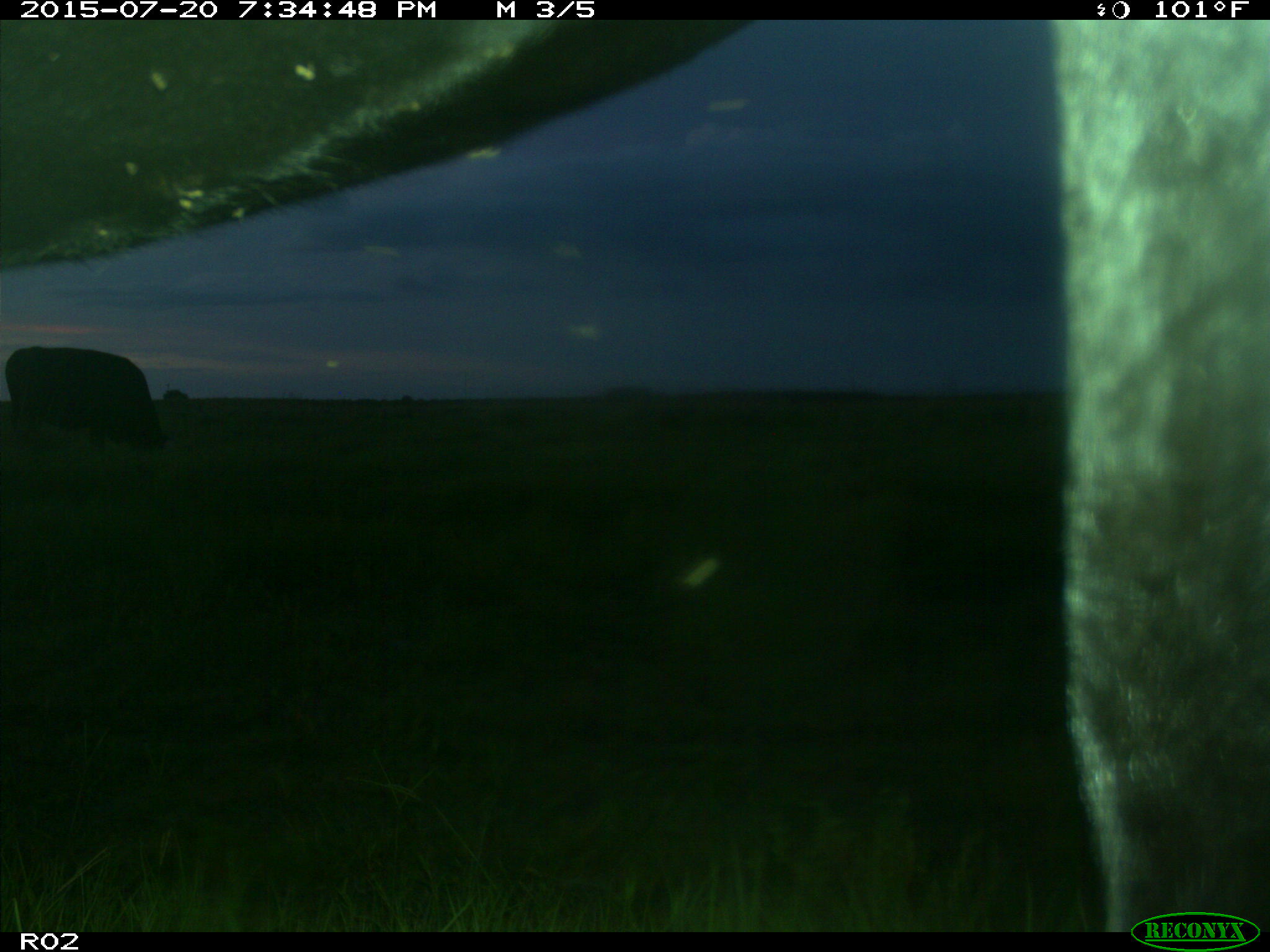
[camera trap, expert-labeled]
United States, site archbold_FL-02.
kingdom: Animalia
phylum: Chordata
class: Mammalia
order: Artiodactyla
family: Bovidae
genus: Bos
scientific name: Bos taurus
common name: domestic cow